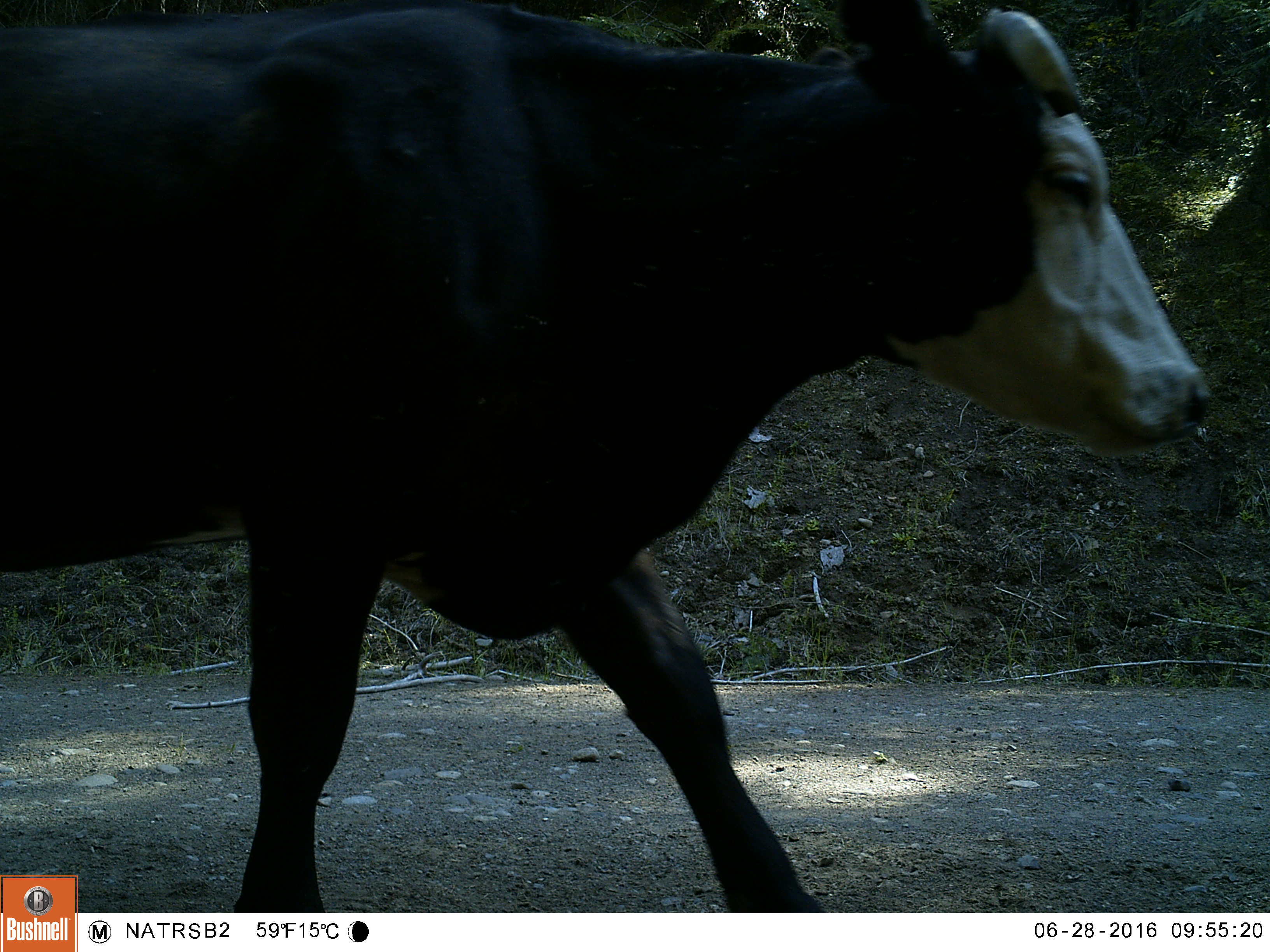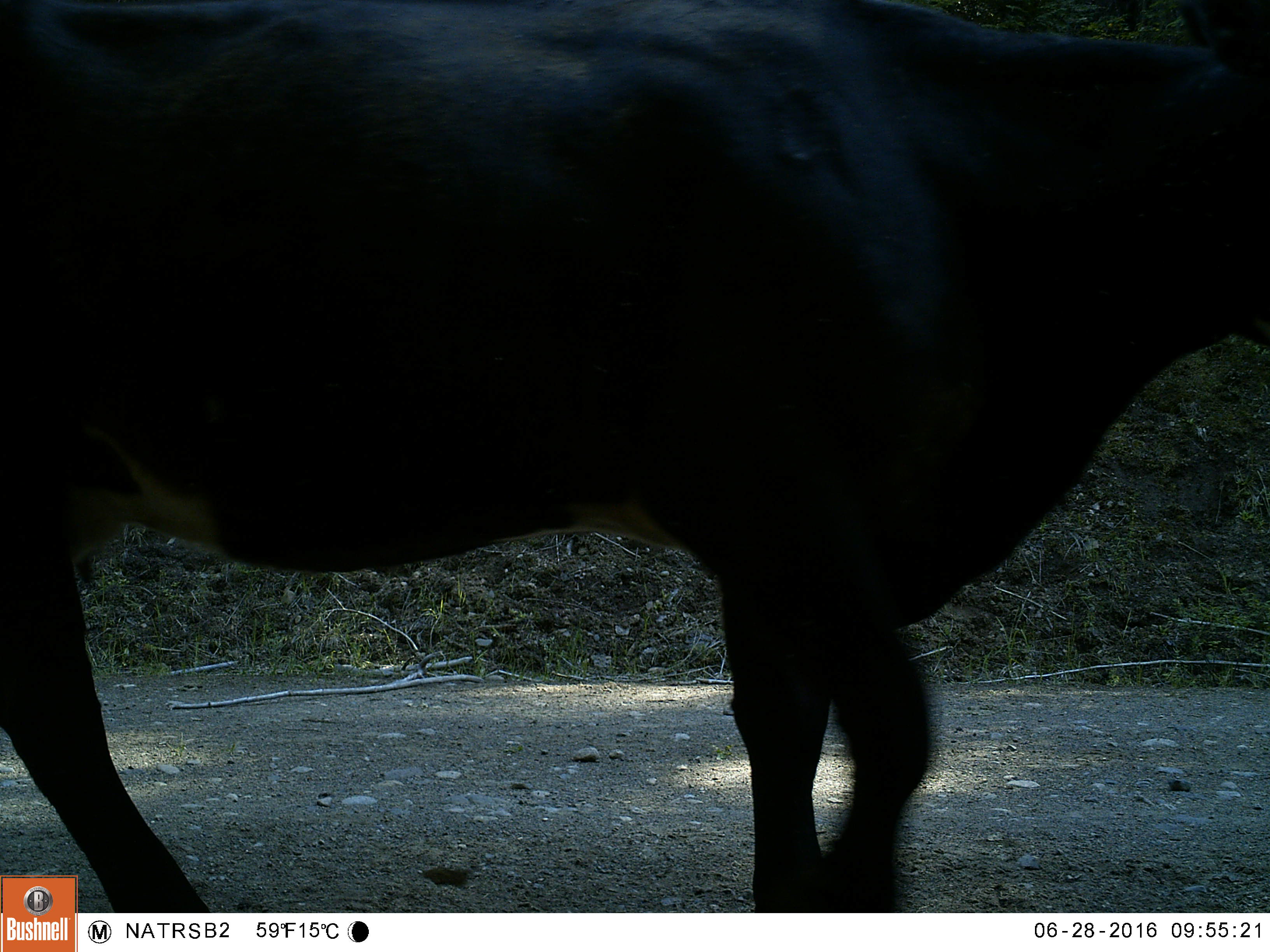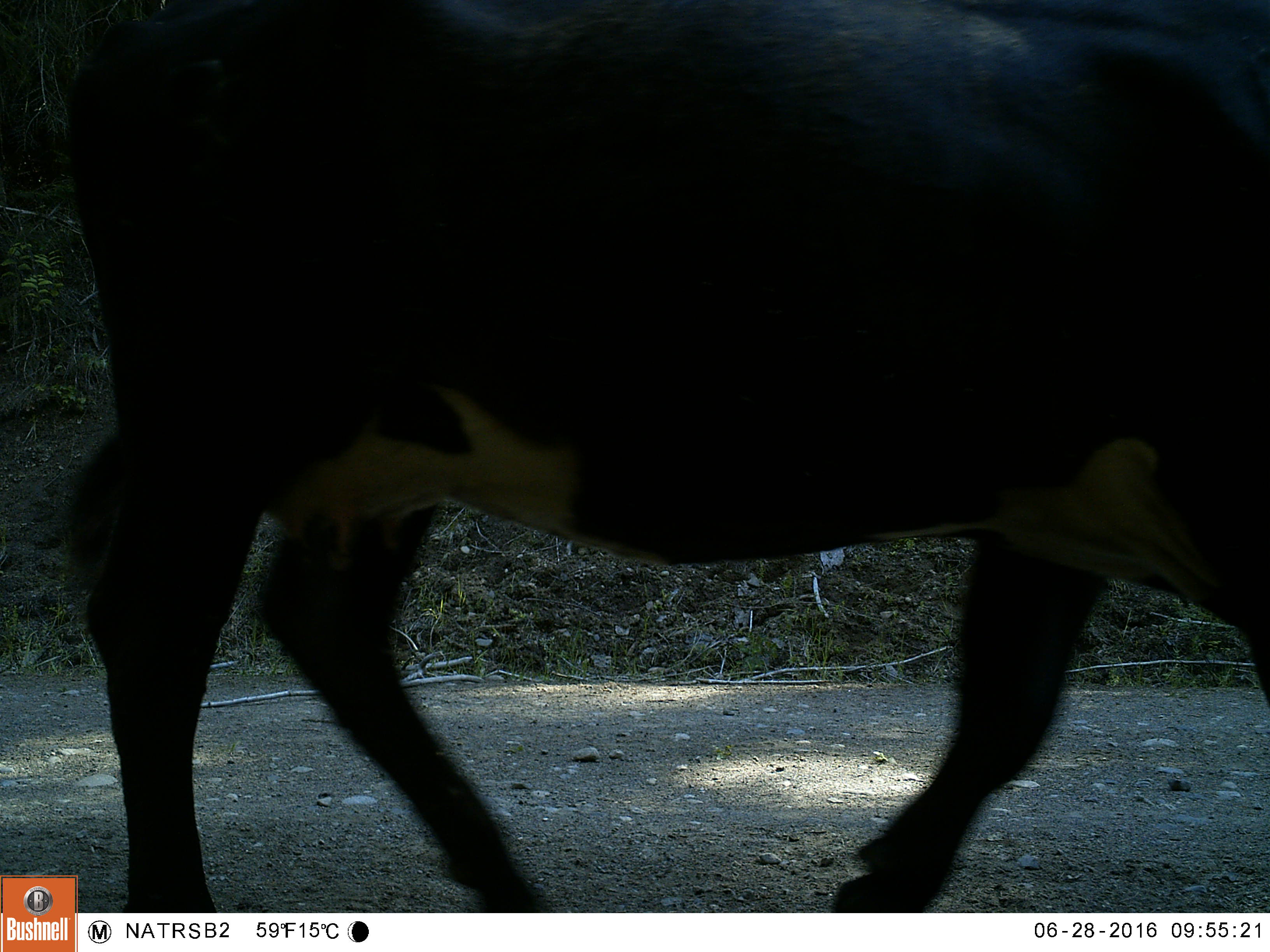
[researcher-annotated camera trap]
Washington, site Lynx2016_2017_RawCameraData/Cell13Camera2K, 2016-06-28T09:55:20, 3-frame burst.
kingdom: Animalia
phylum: Chordata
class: Mammalia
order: Artiodactyla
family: Bovidae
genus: Bos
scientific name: Bos taurus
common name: domestic cattle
Domestic cattle (Bos taurus). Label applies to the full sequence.